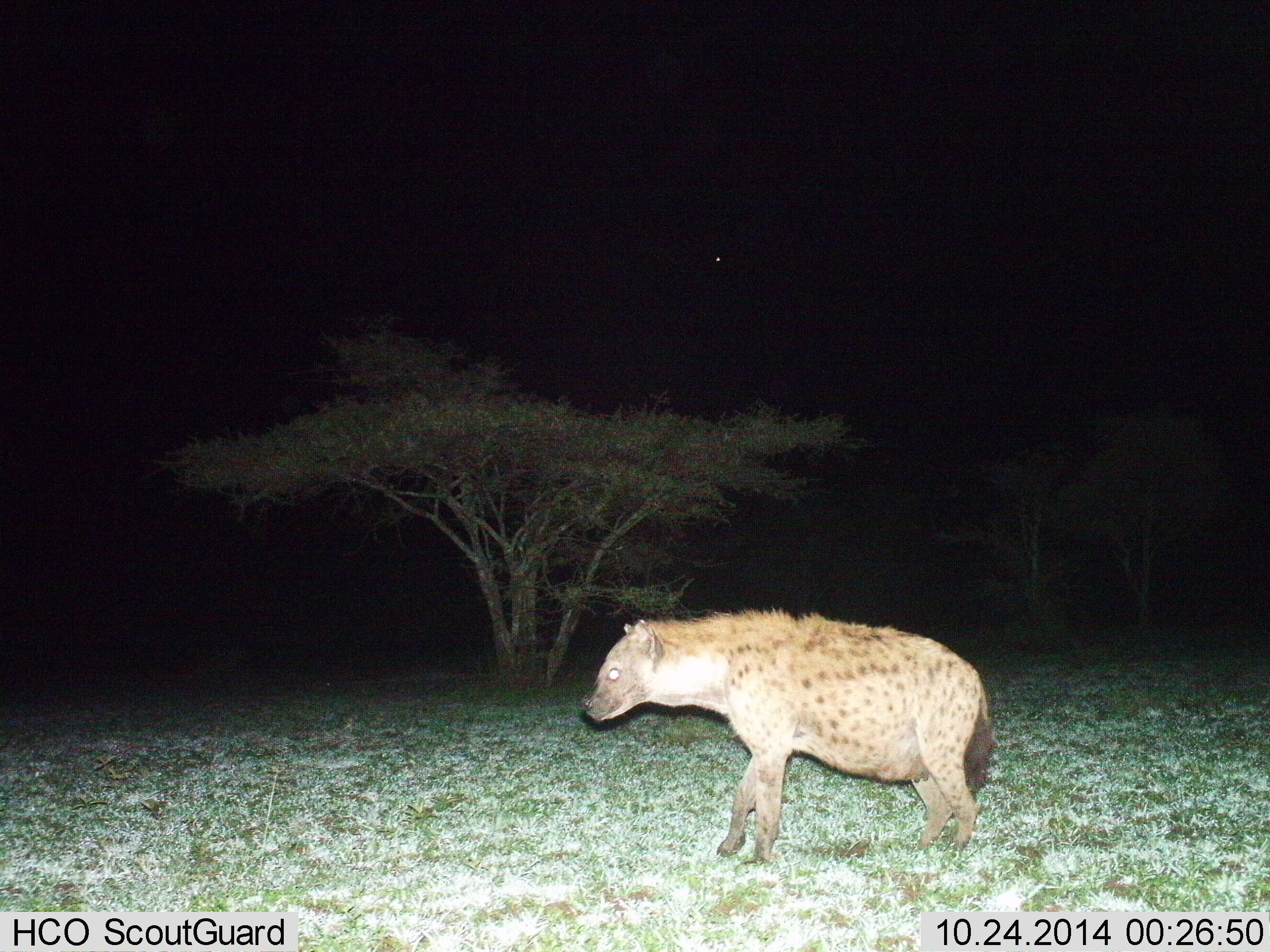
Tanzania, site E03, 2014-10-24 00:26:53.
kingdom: Animalia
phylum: Chordata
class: Mammalia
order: Carnivora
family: Hyaenidae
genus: Crocuta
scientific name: Crocuta crocuta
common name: spotted hyena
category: hyenaspotted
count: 1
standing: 50%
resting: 0%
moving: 50%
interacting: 0%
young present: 0%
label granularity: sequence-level